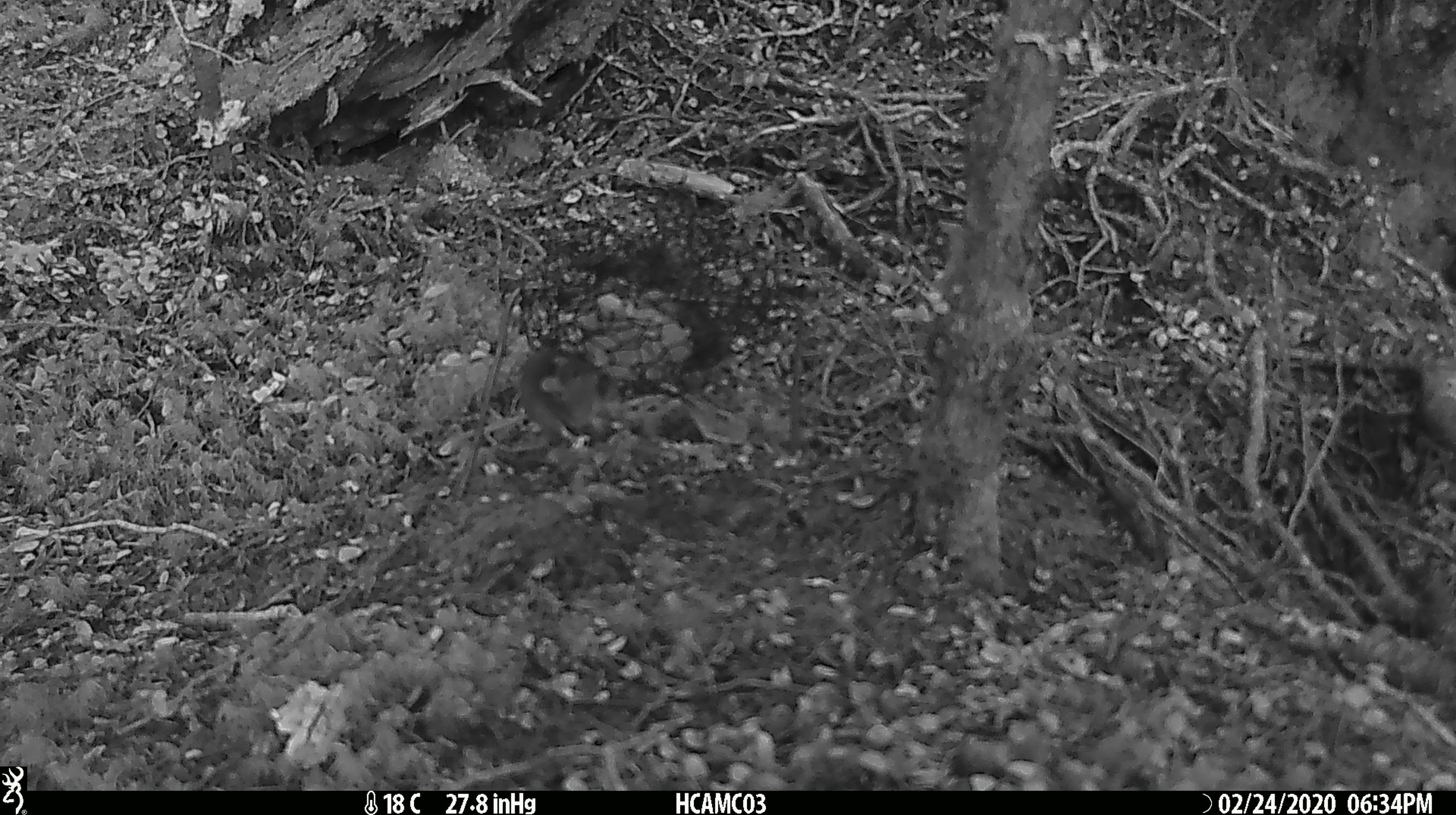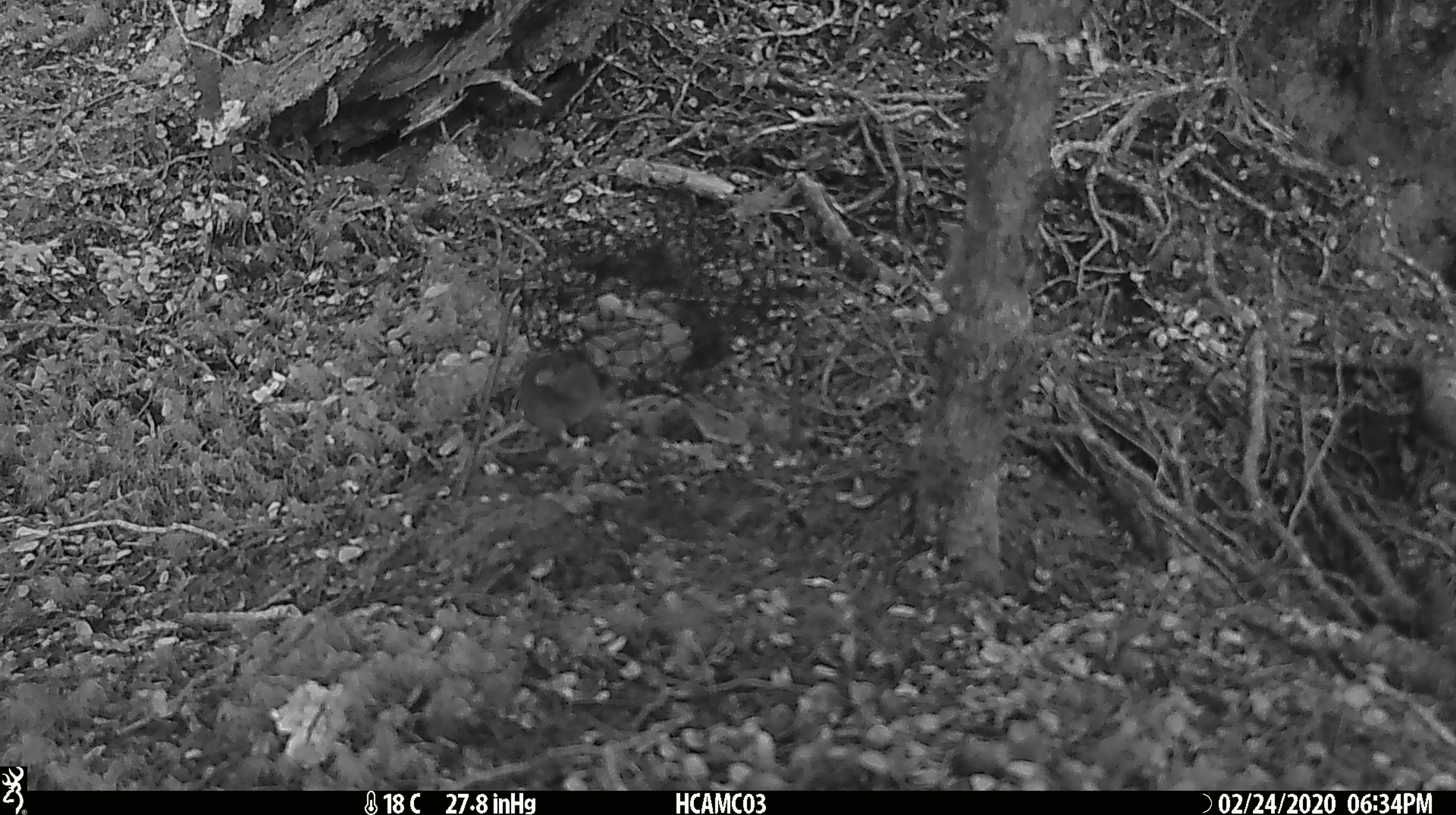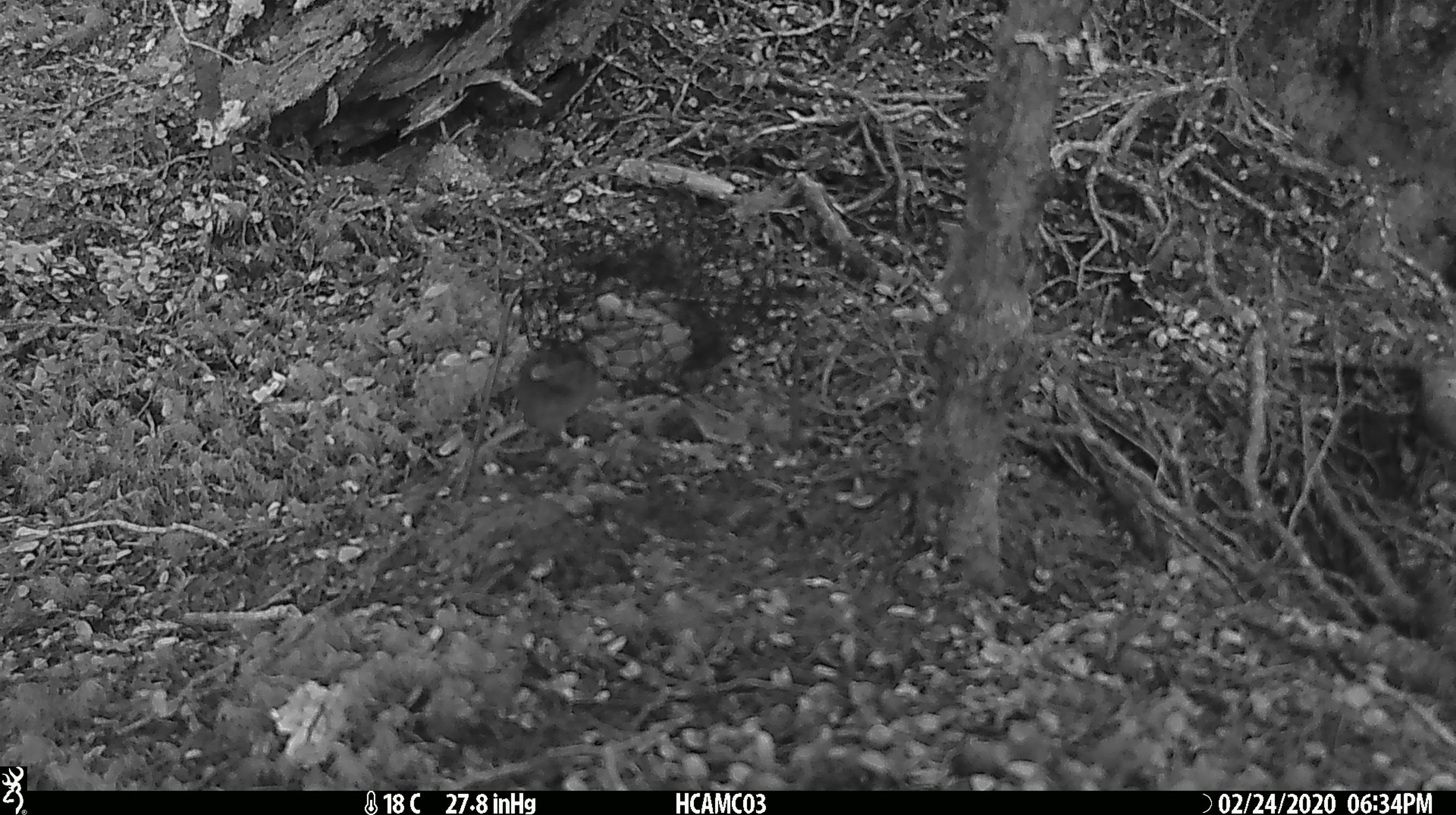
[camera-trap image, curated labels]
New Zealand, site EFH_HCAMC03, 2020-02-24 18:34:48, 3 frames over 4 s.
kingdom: Animalia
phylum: Chordata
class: Mammalia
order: Rodentia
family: Muridae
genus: Mus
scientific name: Mus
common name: mouse